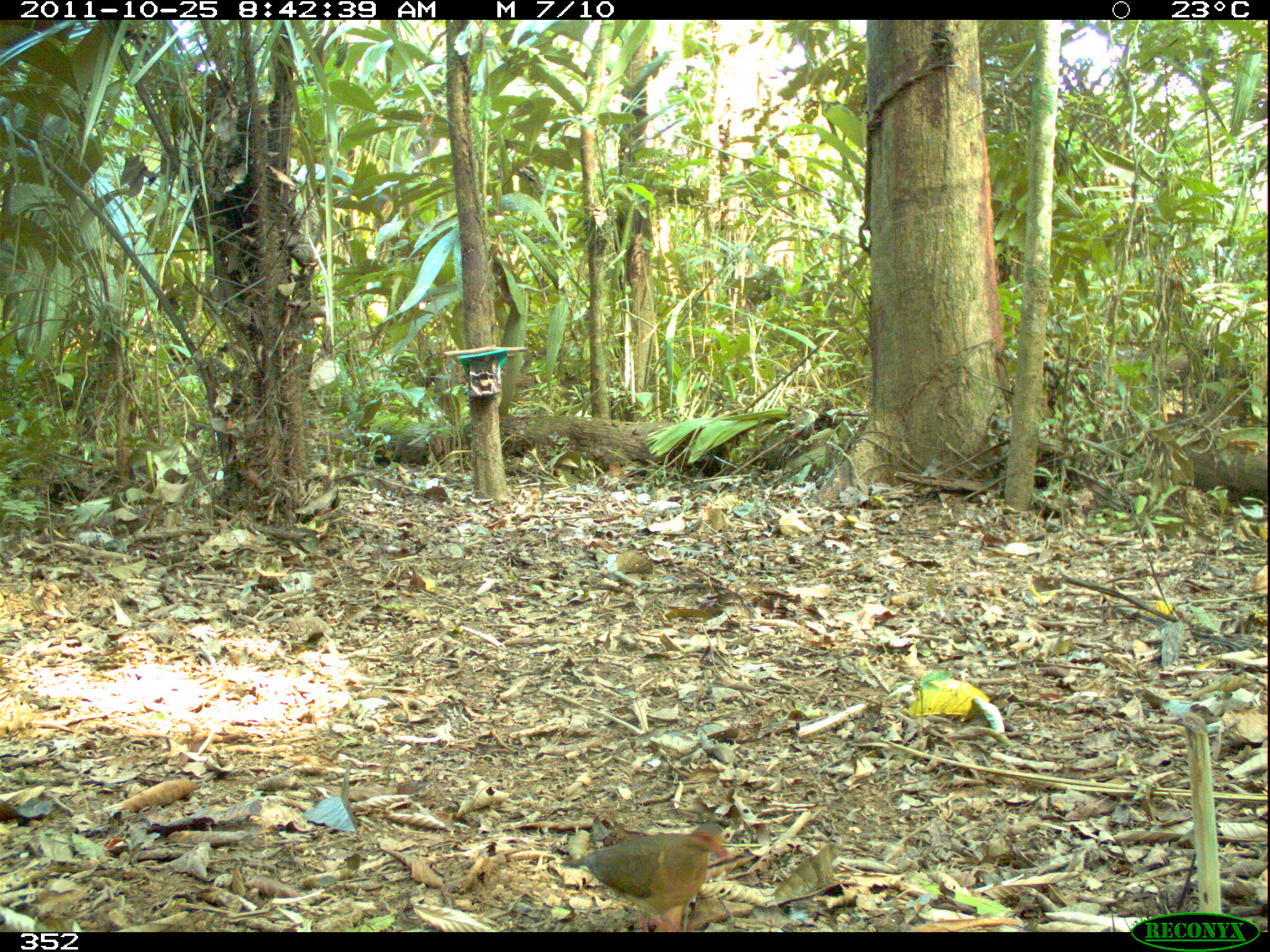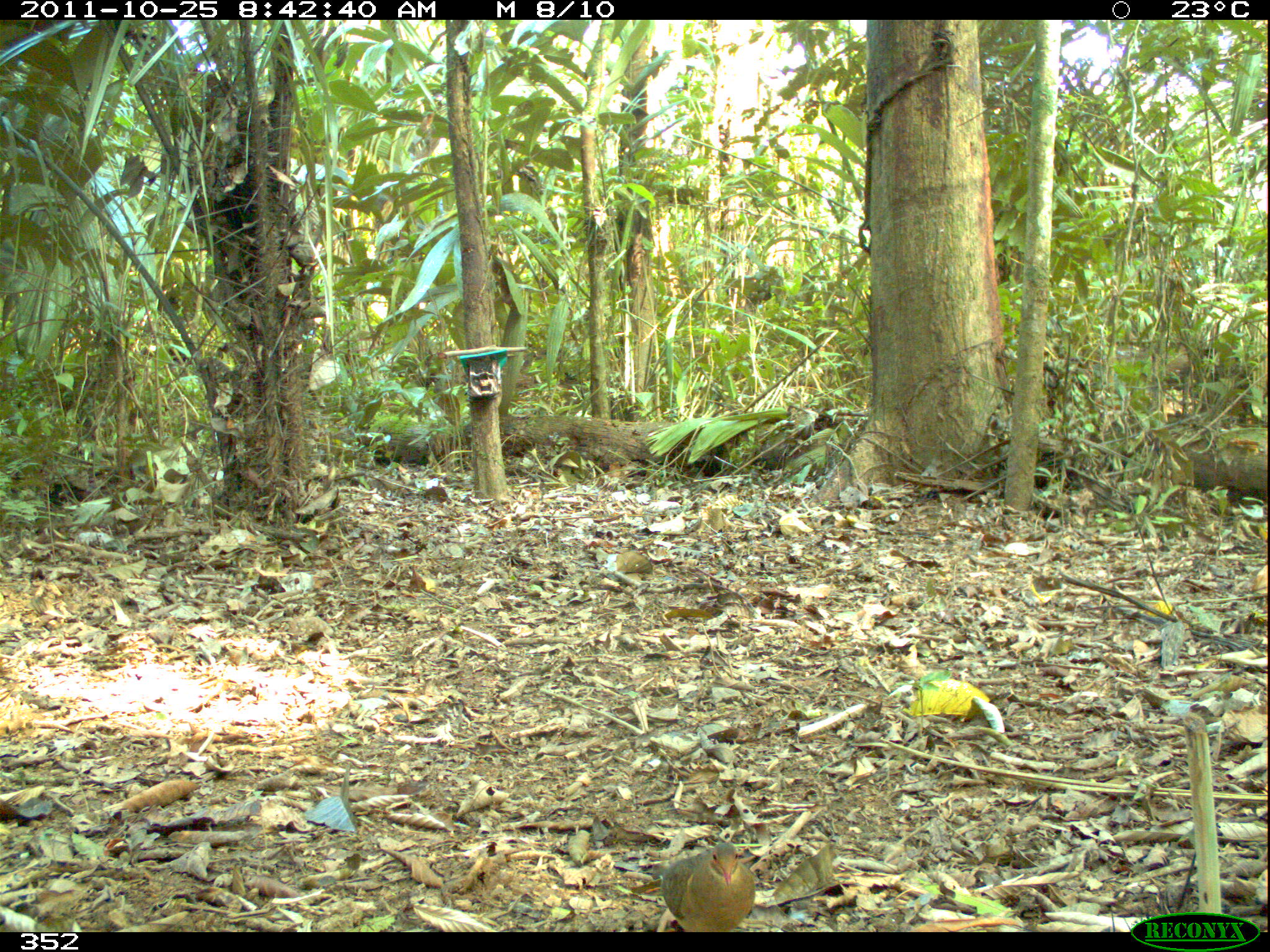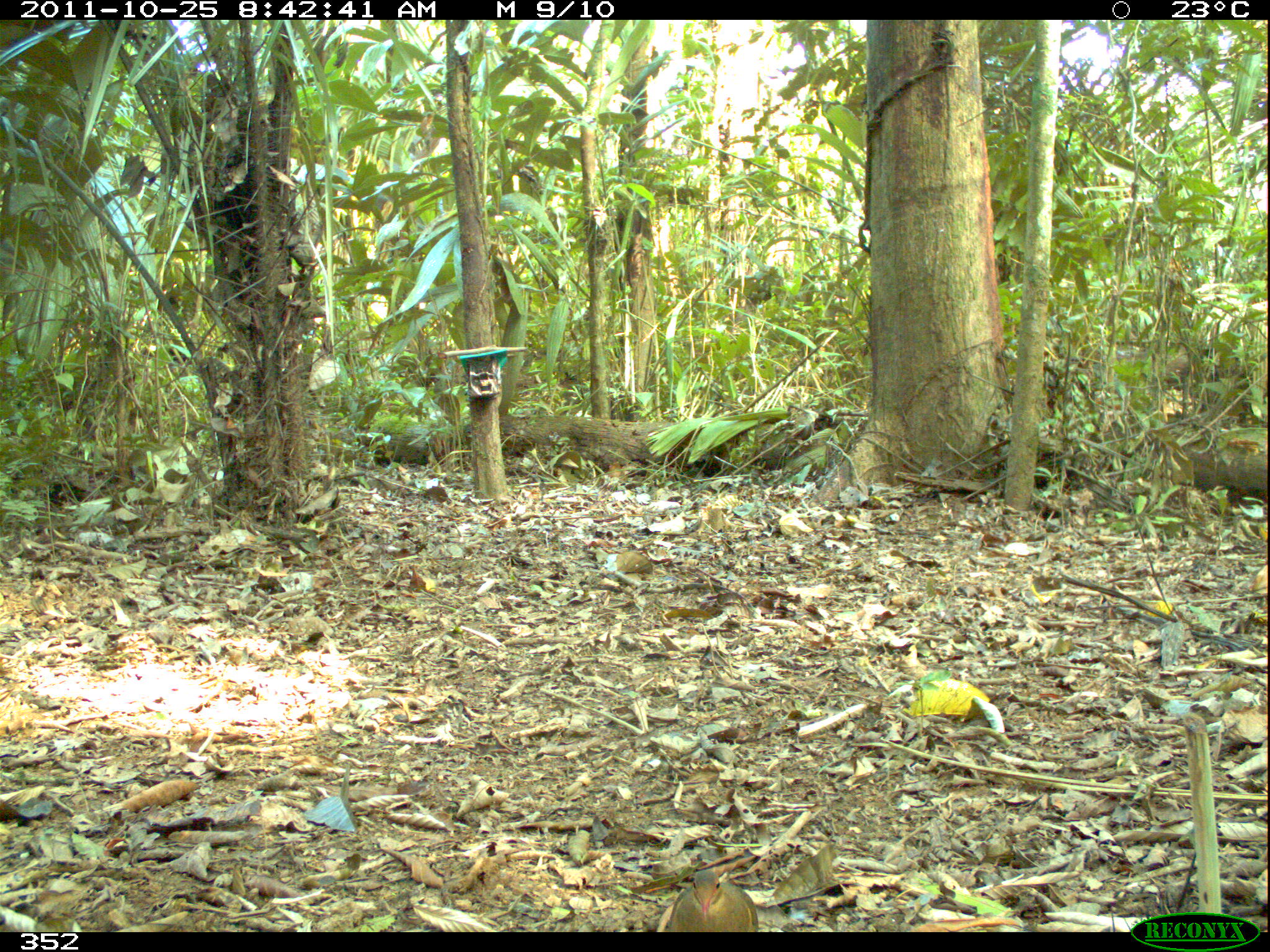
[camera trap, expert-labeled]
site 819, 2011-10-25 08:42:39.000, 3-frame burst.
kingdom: Animalia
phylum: Chordata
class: Aves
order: Columbiformes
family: Columbidae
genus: Geotrygon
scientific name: Geotrygon montana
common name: ruddy quail-dove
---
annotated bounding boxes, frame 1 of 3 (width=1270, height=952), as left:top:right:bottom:
geotrygon montana: 559:822:726:931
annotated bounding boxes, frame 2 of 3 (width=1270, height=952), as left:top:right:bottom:
geotrygon montana: 649:842:756:932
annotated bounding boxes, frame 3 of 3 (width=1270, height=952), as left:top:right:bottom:
geotrygon montana: 663:867:758:932